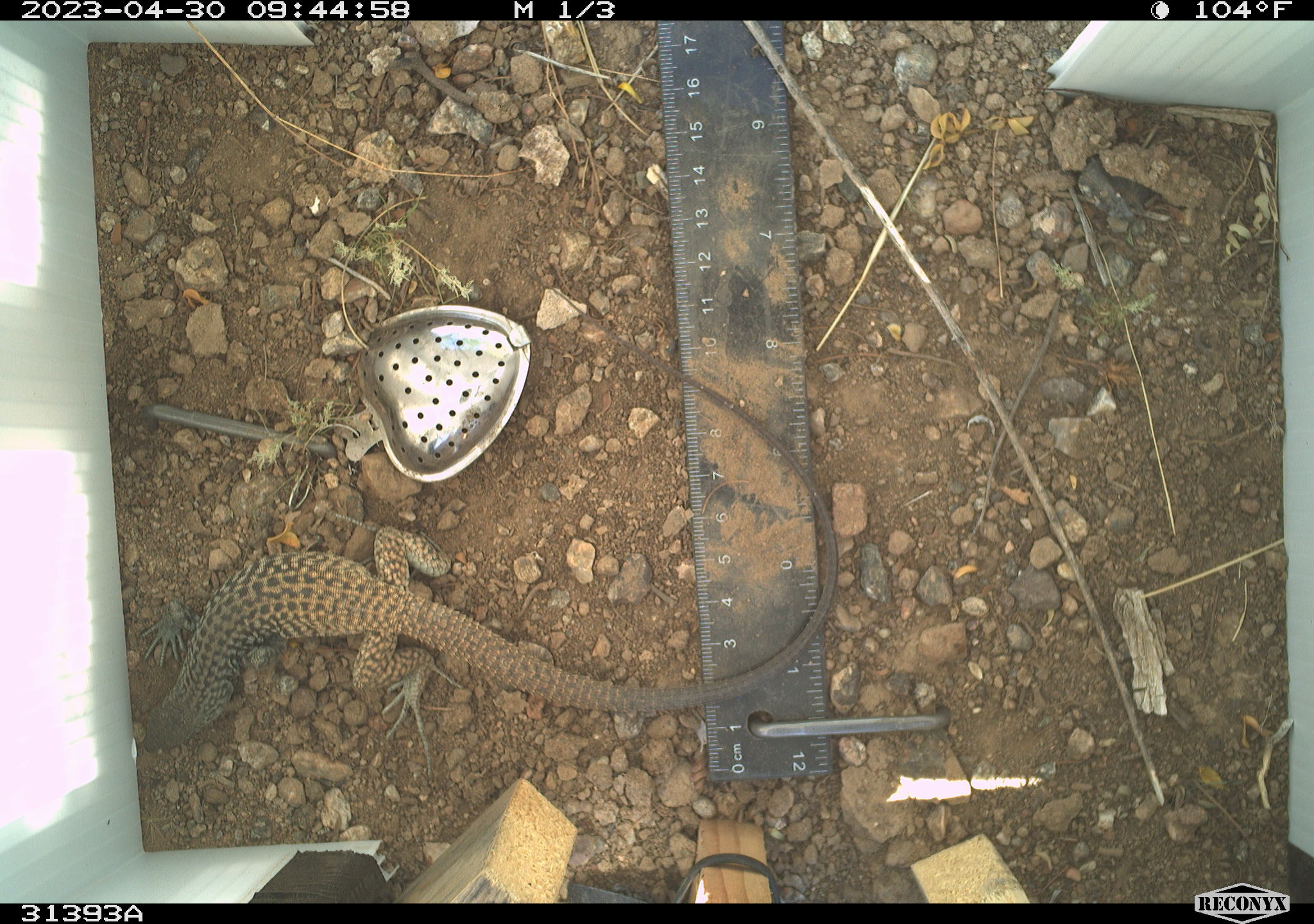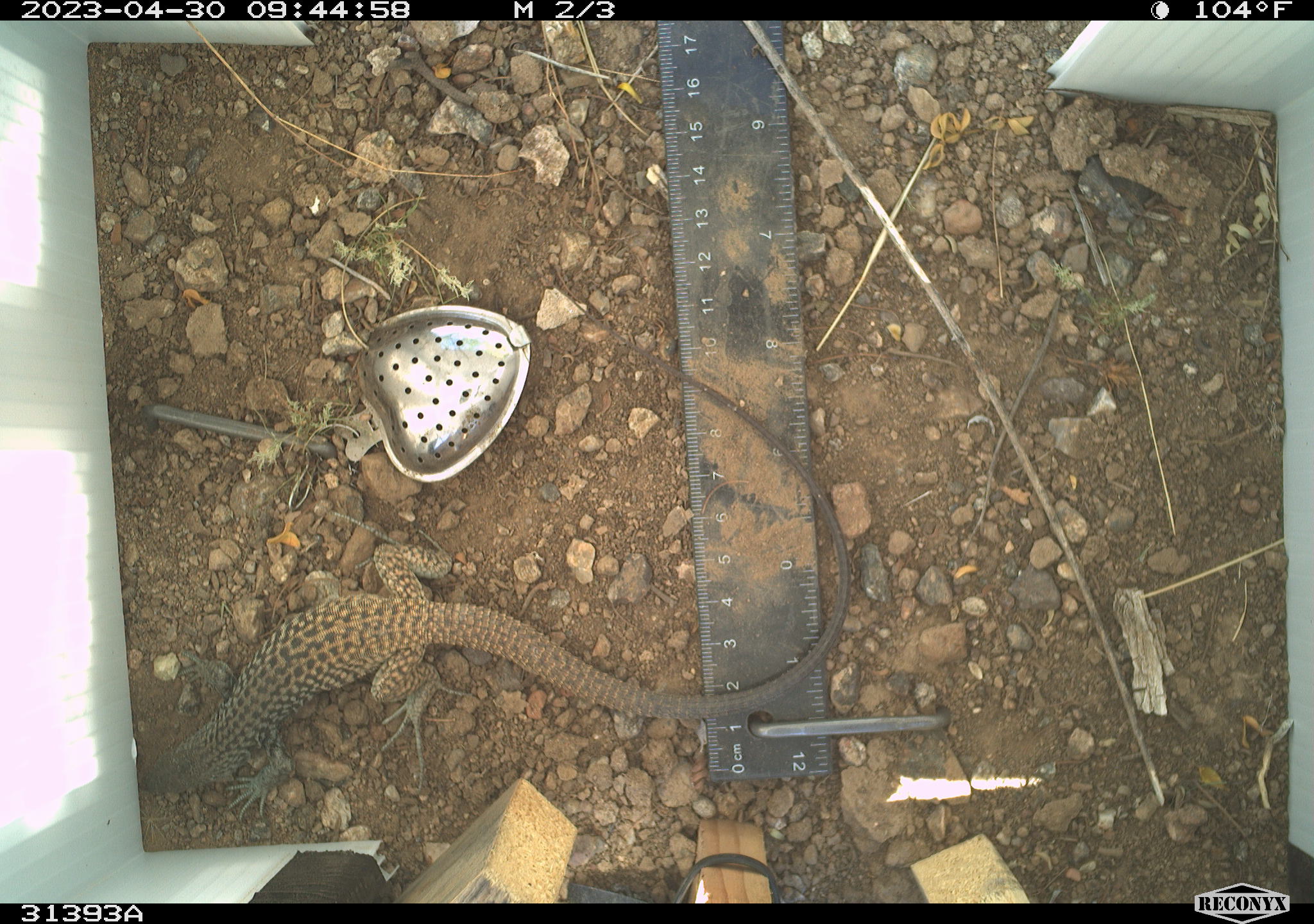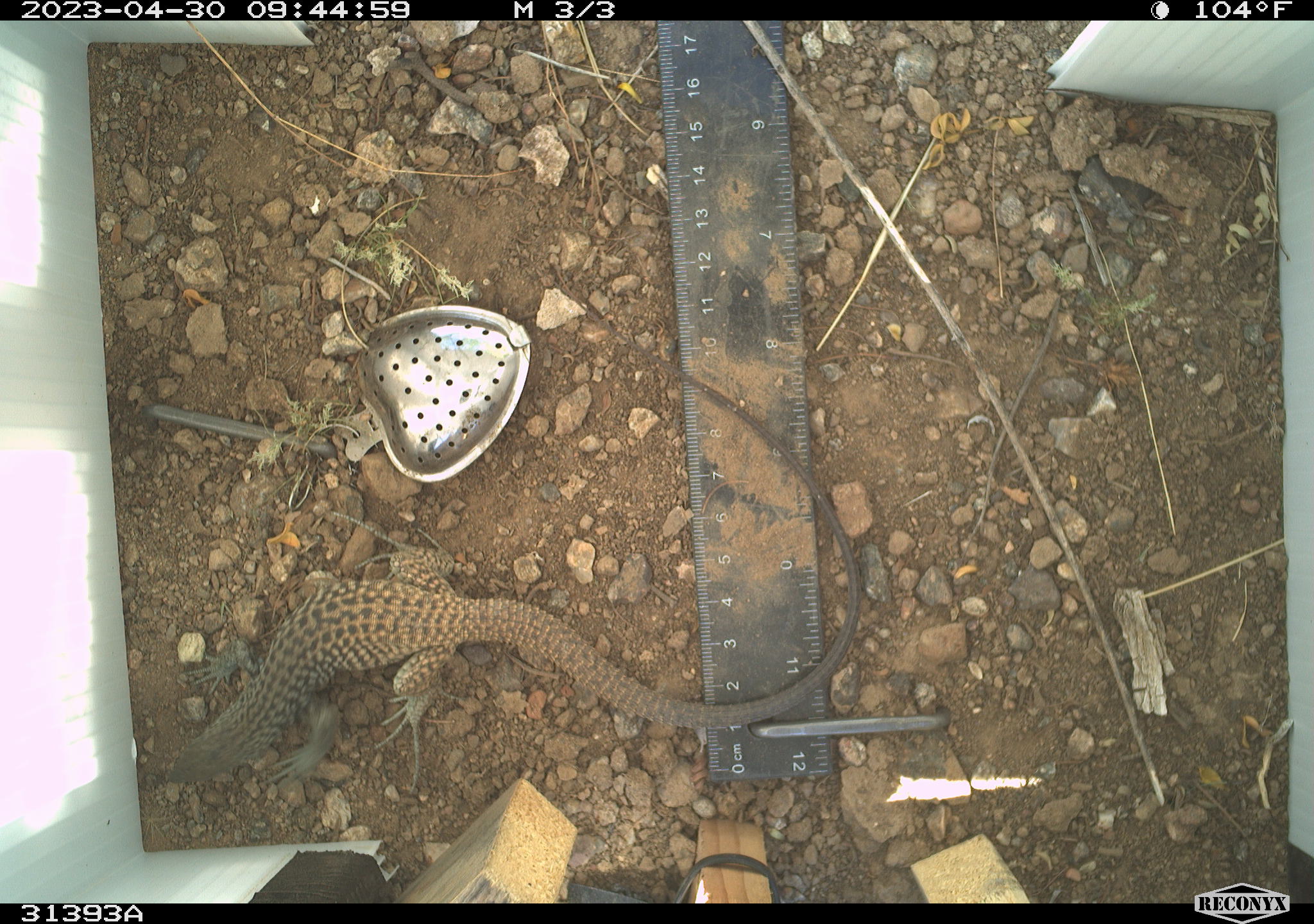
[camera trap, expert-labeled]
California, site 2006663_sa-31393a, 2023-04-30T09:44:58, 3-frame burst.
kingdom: Animalia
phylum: Chordata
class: Reptilia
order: Squamata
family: Teiidae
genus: Aspidoscelis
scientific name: Aspidoscelis tigris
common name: western whiptail